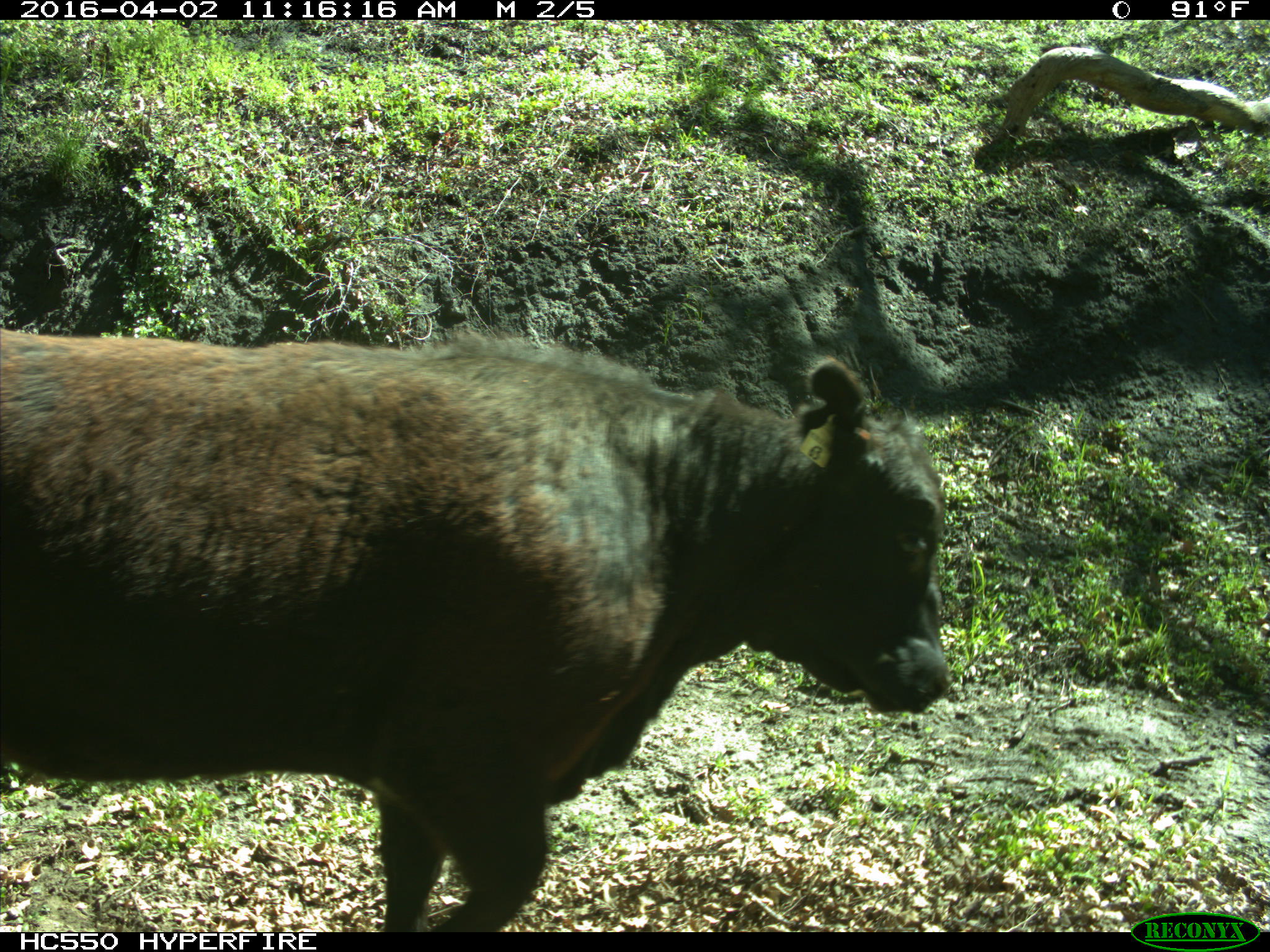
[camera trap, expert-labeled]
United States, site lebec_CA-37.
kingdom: Animalia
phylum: Chordata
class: Mammalia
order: Artiodactyla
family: Bovidae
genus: Bos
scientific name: Bos taurus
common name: domestic cow